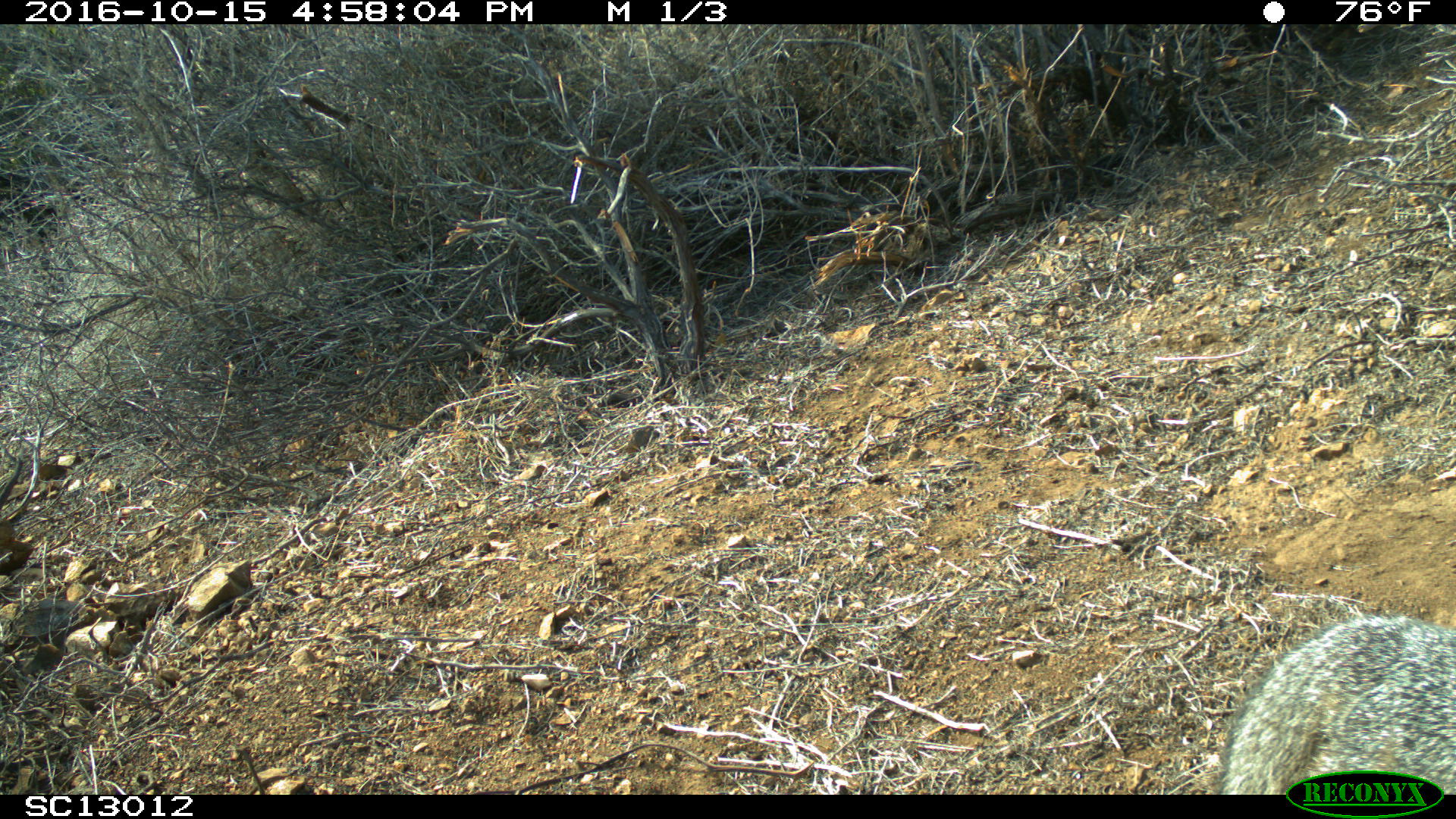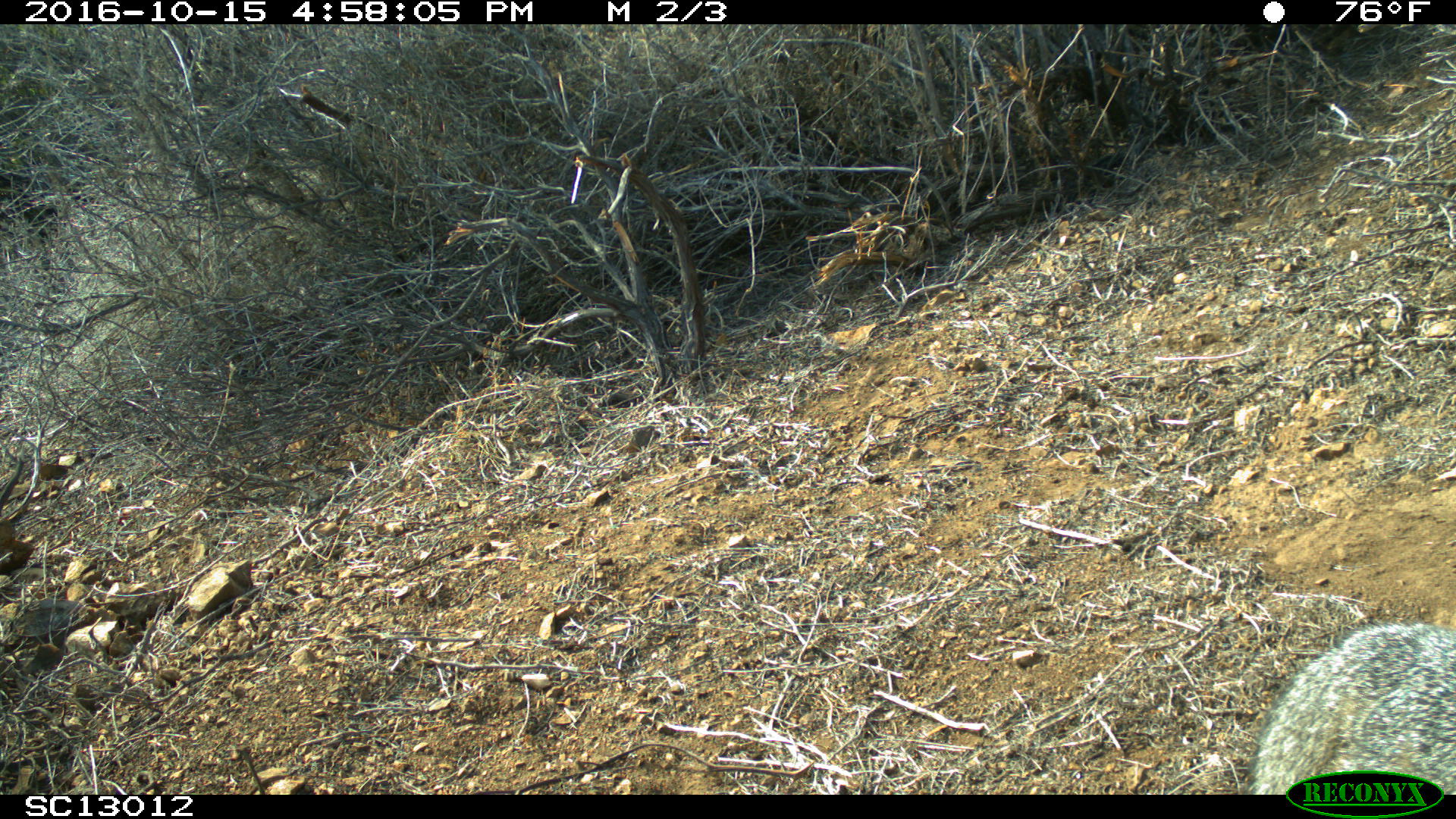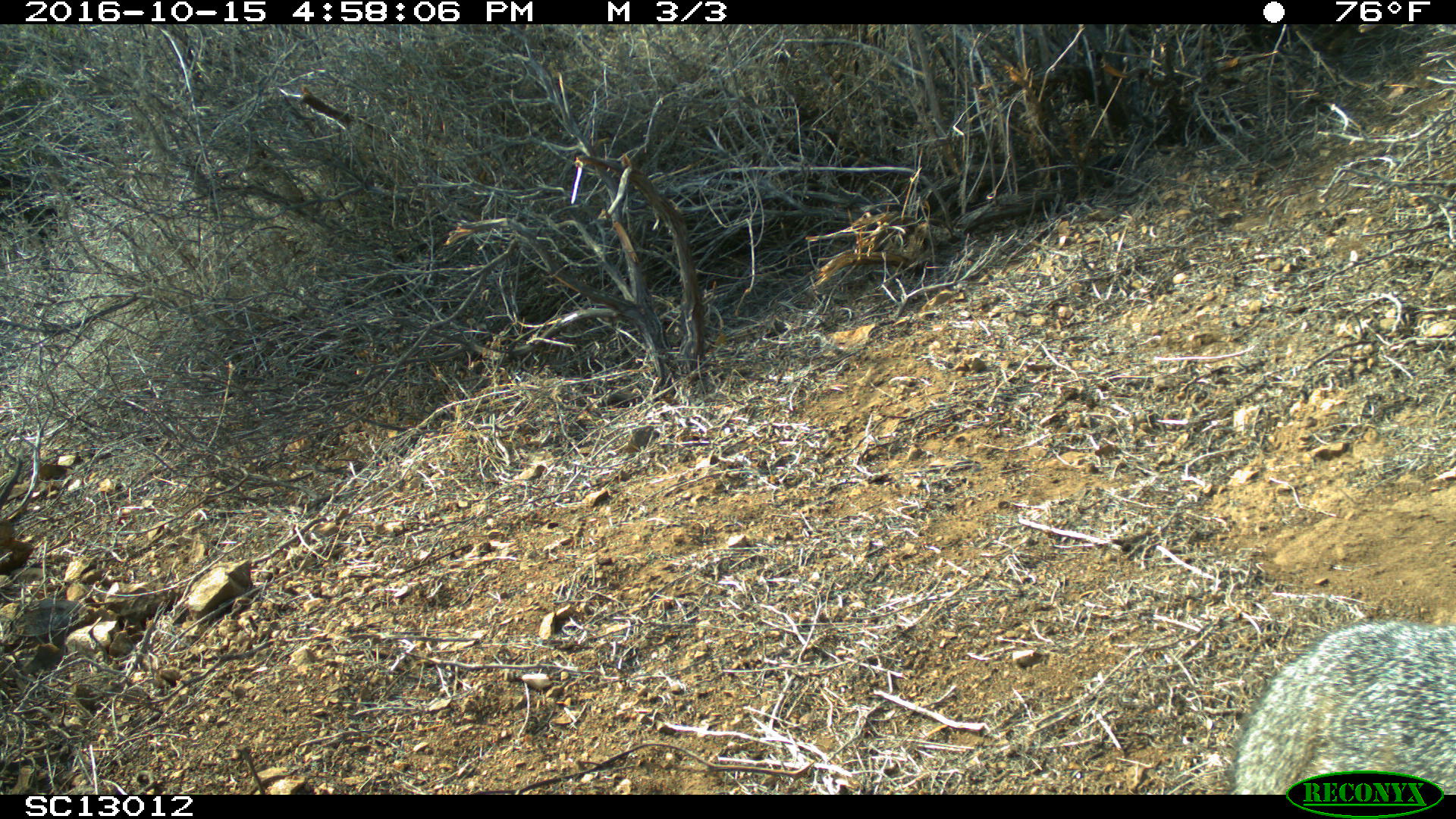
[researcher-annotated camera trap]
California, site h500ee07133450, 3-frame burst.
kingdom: Animalia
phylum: Chordata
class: Mammalia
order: Carnivora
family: Canidae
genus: Urocyon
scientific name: Urocyon littoralis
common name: island fox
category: fox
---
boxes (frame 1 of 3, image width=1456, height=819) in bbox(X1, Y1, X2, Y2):
fox: bbox(1213, 615, 1455, 794)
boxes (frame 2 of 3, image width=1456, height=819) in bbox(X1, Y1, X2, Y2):
fox: bbox(1238, 620, 1455, 794)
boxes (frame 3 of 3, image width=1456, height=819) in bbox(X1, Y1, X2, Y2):
fox: bbox(1228, 617, 1455, 794)